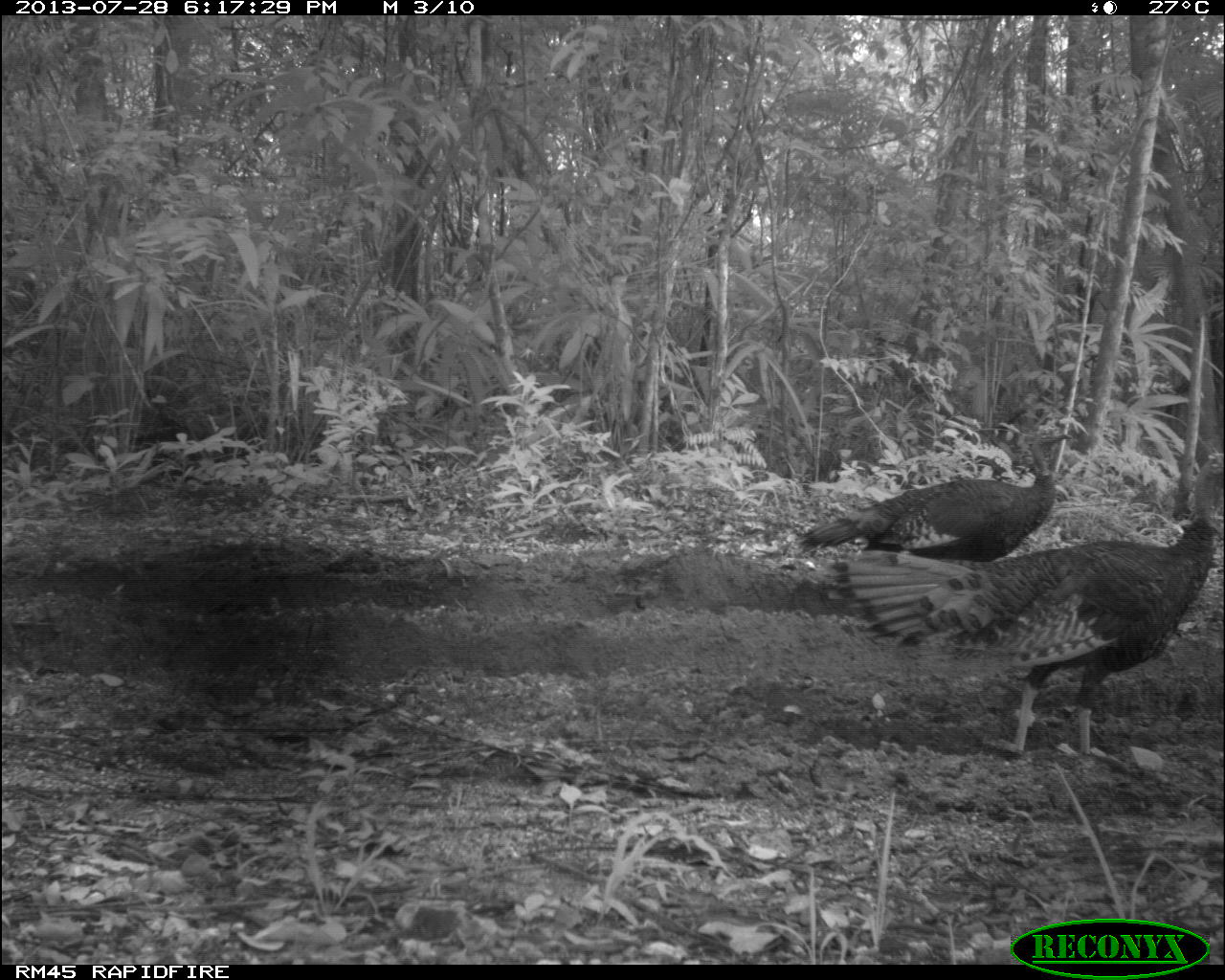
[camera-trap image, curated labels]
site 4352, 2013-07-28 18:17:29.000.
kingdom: Animalia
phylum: Chordata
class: Aves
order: Galliformes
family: Phasianidae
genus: Meleagris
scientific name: Meleagris ocellata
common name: ocellated turkey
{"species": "Meleagris ocellata (ocellated turkey)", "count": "2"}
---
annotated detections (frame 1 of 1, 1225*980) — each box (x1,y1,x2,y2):
meleagris ocellata: (816,448,1225,758); (798,424,1074,563)